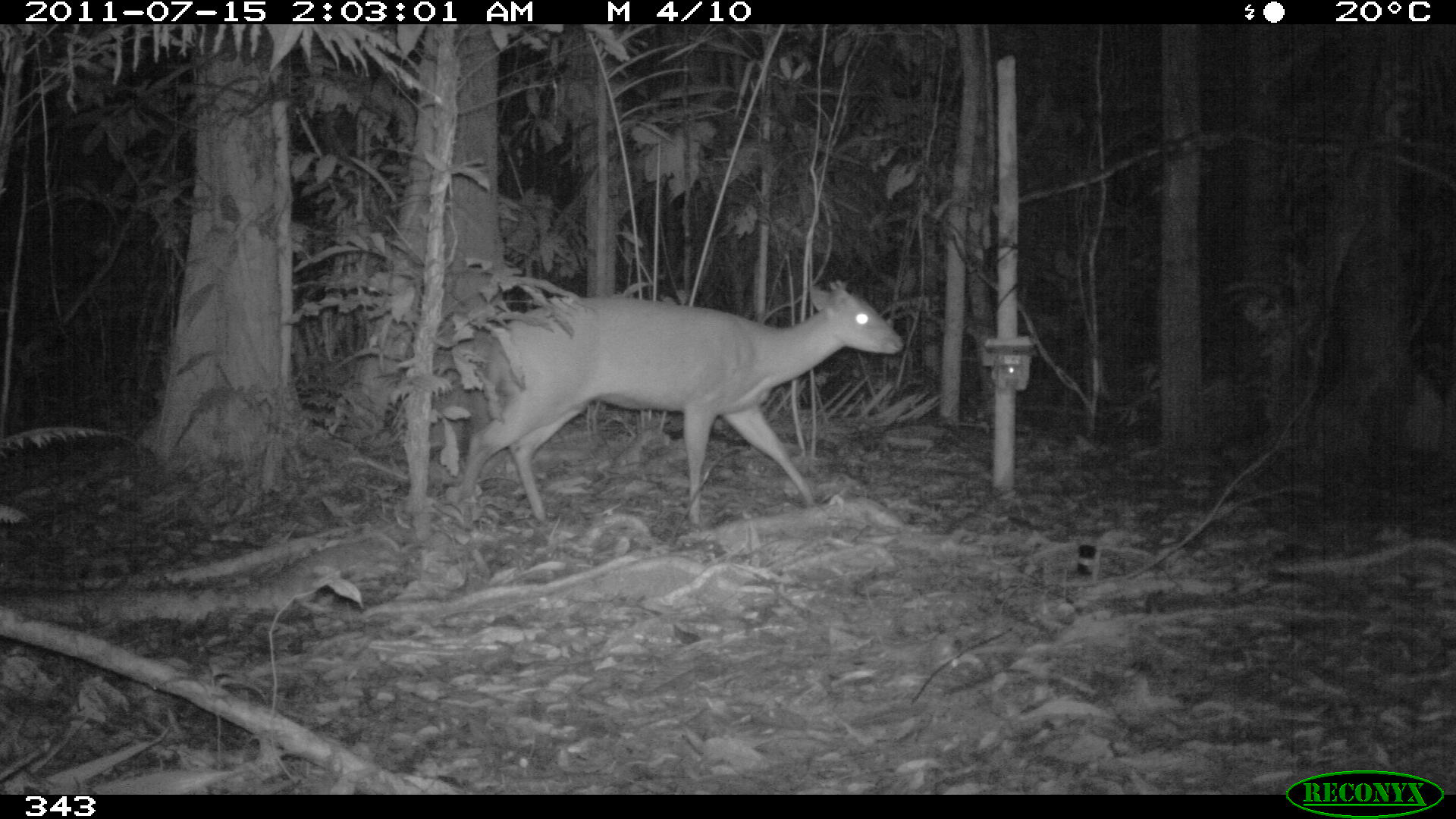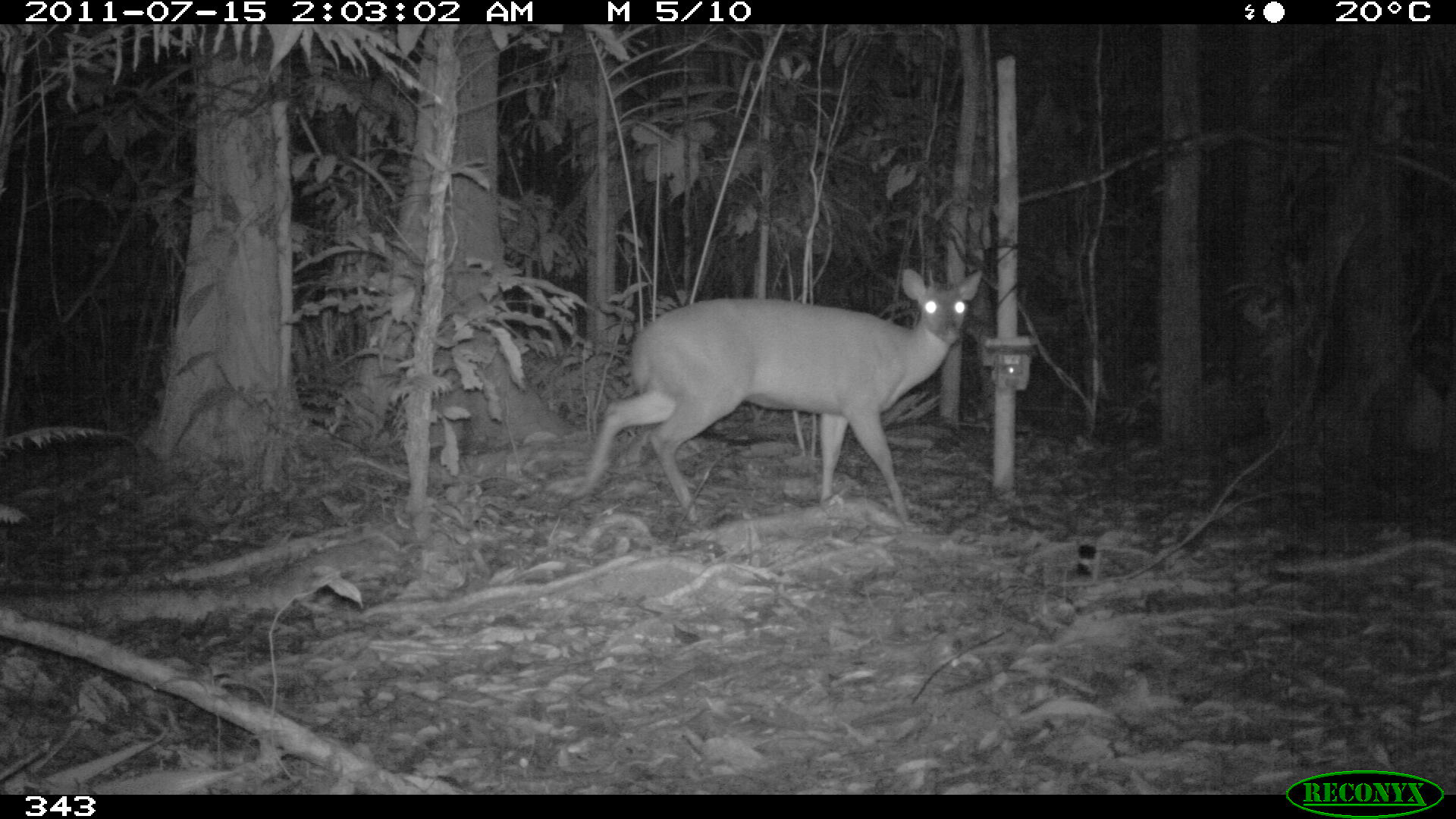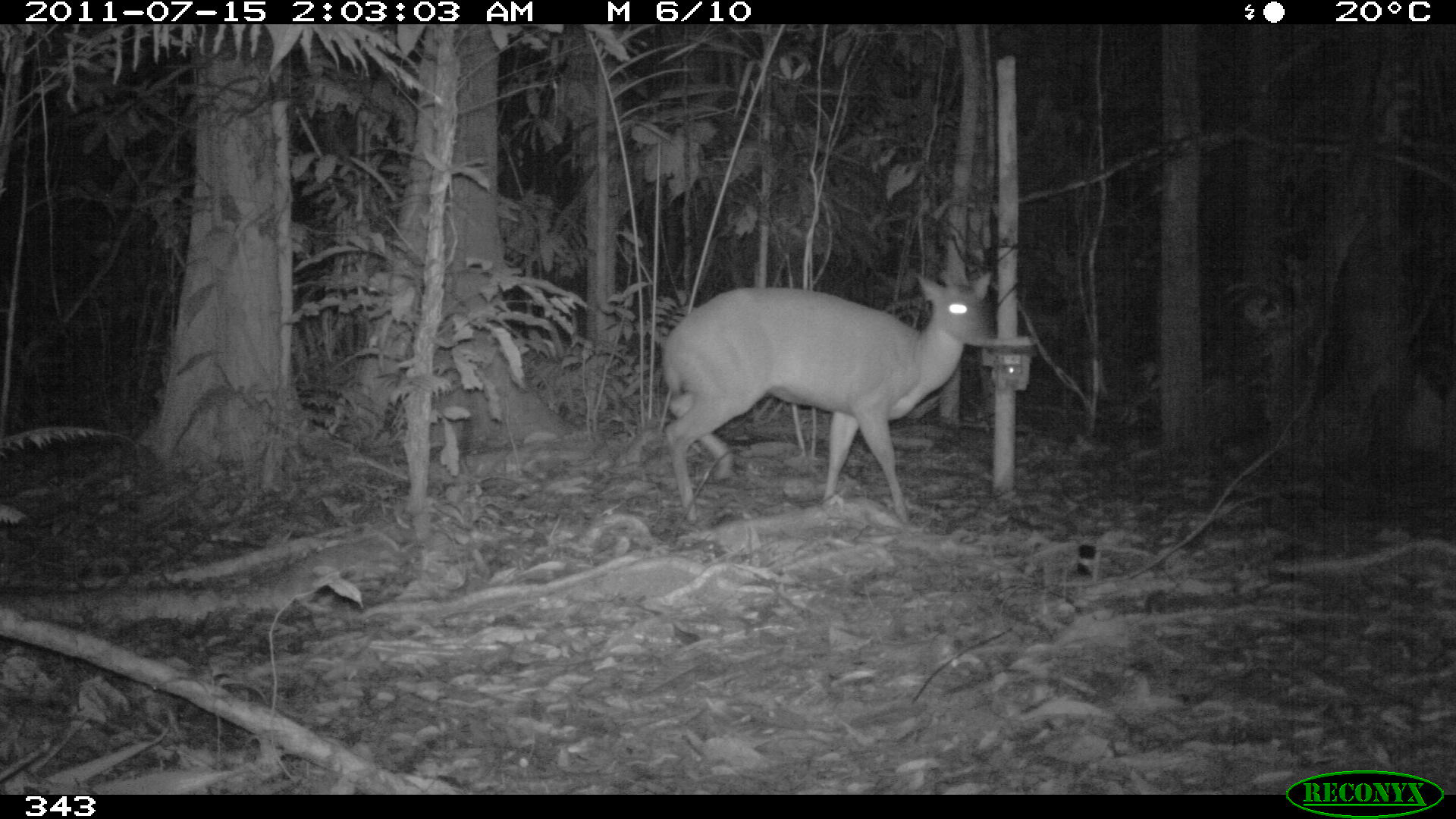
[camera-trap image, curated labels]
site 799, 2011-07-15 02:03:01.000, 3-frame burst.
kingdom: Animalia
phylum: Chordata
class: Mammalia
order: Artiodactyla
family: Cervidae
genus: Mazama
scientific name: Mazama americana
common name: red brocket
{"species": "Mazama americana (red brocket)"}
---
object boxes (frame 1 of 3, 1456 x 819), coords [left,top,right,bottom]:
mazama americana: [457,281,900,528]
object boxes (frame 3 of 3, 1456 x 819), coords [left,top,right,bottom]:
mazama americana: [662,275,994,522]